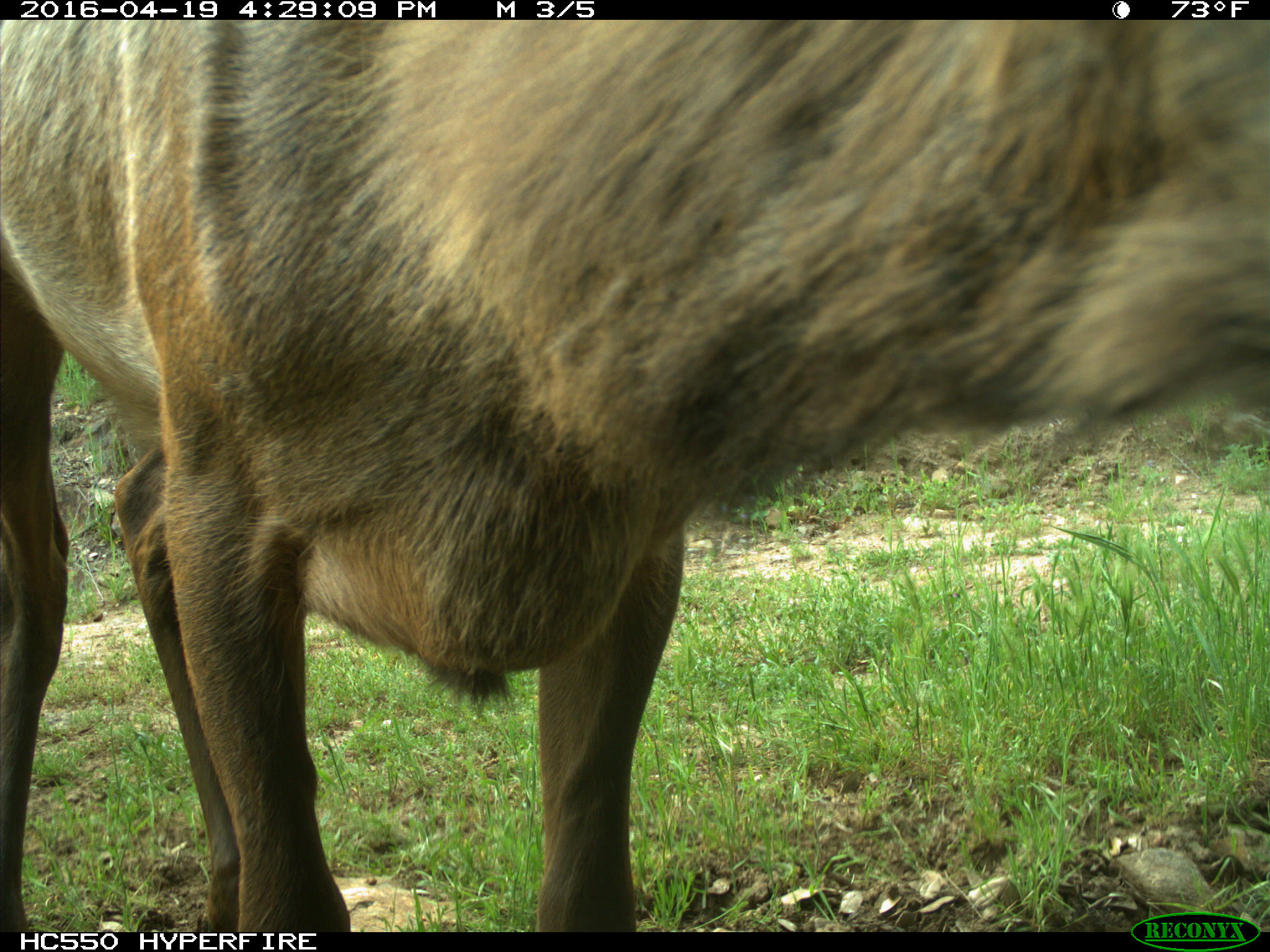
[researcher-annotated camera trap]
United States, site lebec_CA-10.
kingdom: Animalia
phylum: Chordata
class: Mammalia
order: Artiodactyla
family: Cervidae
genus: Cervus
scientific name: Cervus canadensis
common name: elk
Cervus canadensis (elk).